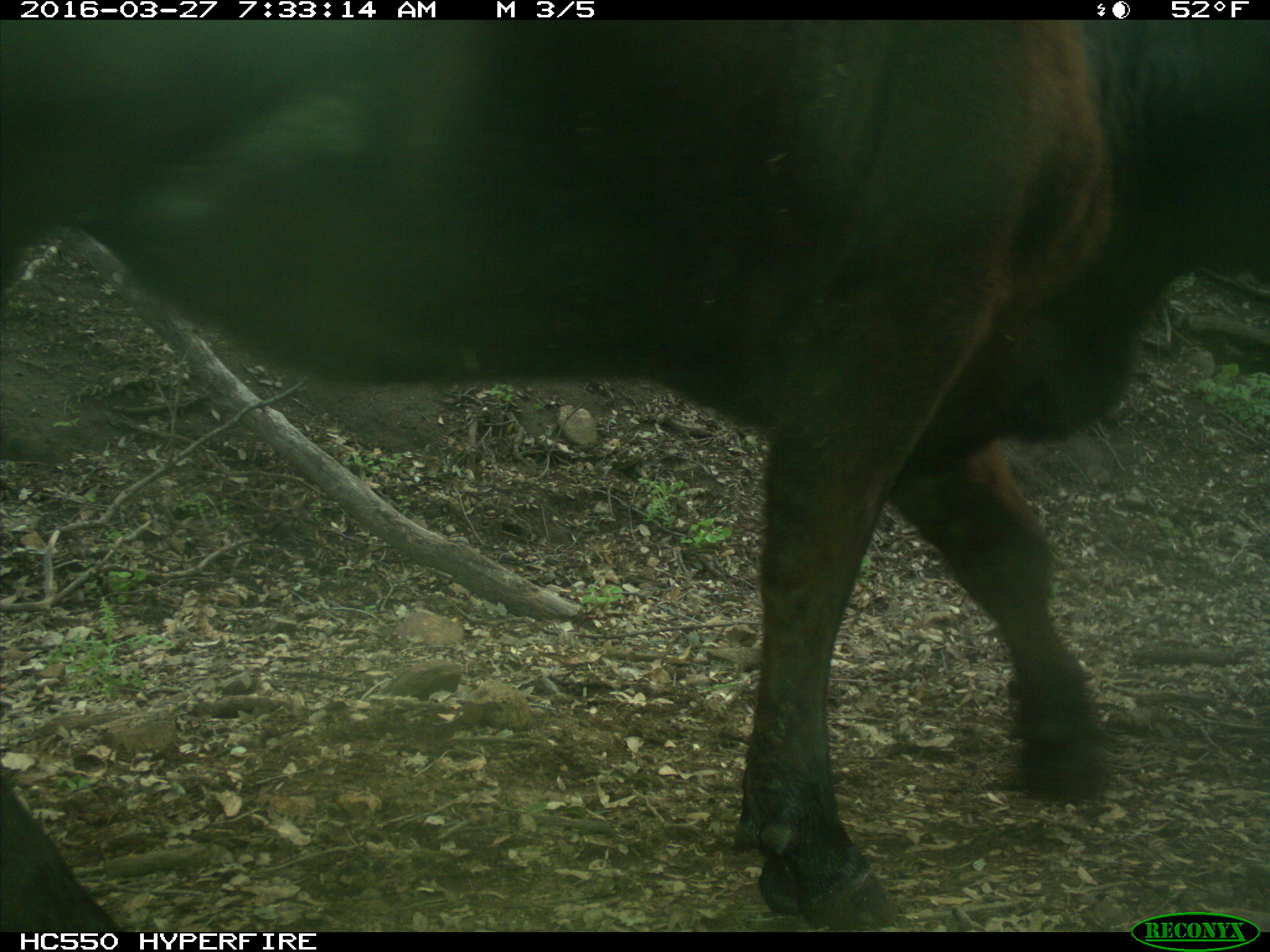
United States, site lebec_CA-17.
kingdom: Animalia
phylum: Chordata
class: Mammalia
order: Artiodactyla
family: Bovidae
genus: Bos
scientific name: Bos taurus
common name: domestic cow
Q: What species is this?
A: Bos taurus (domestic cow).